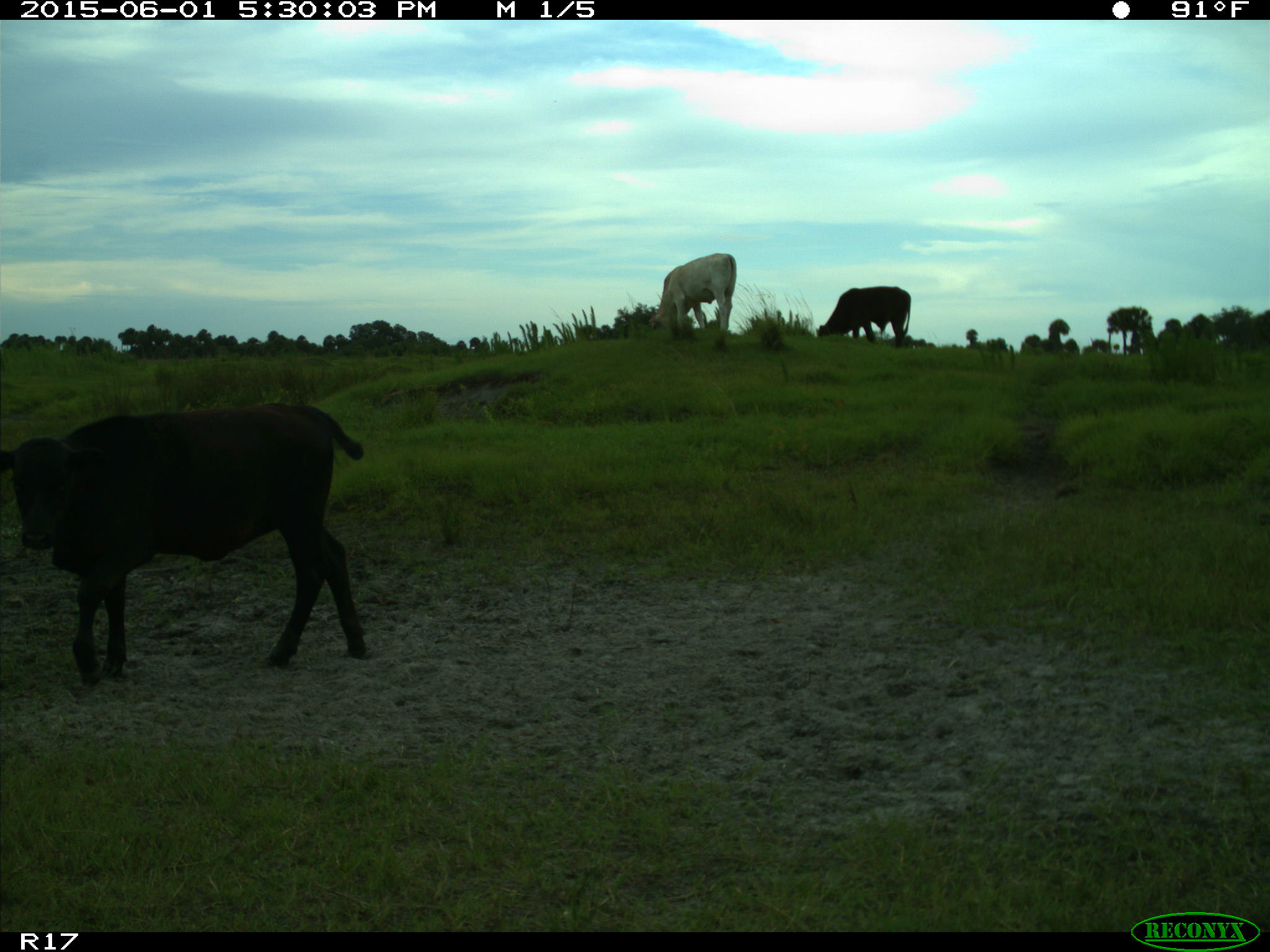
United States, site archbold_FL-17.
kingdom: Animalia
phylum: Chordata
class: Mammalia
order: Artiodactyla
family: Bovidae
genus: Bos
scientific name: Bos taurus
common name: domestic cow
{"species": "Bos taurus (domestic cow)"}